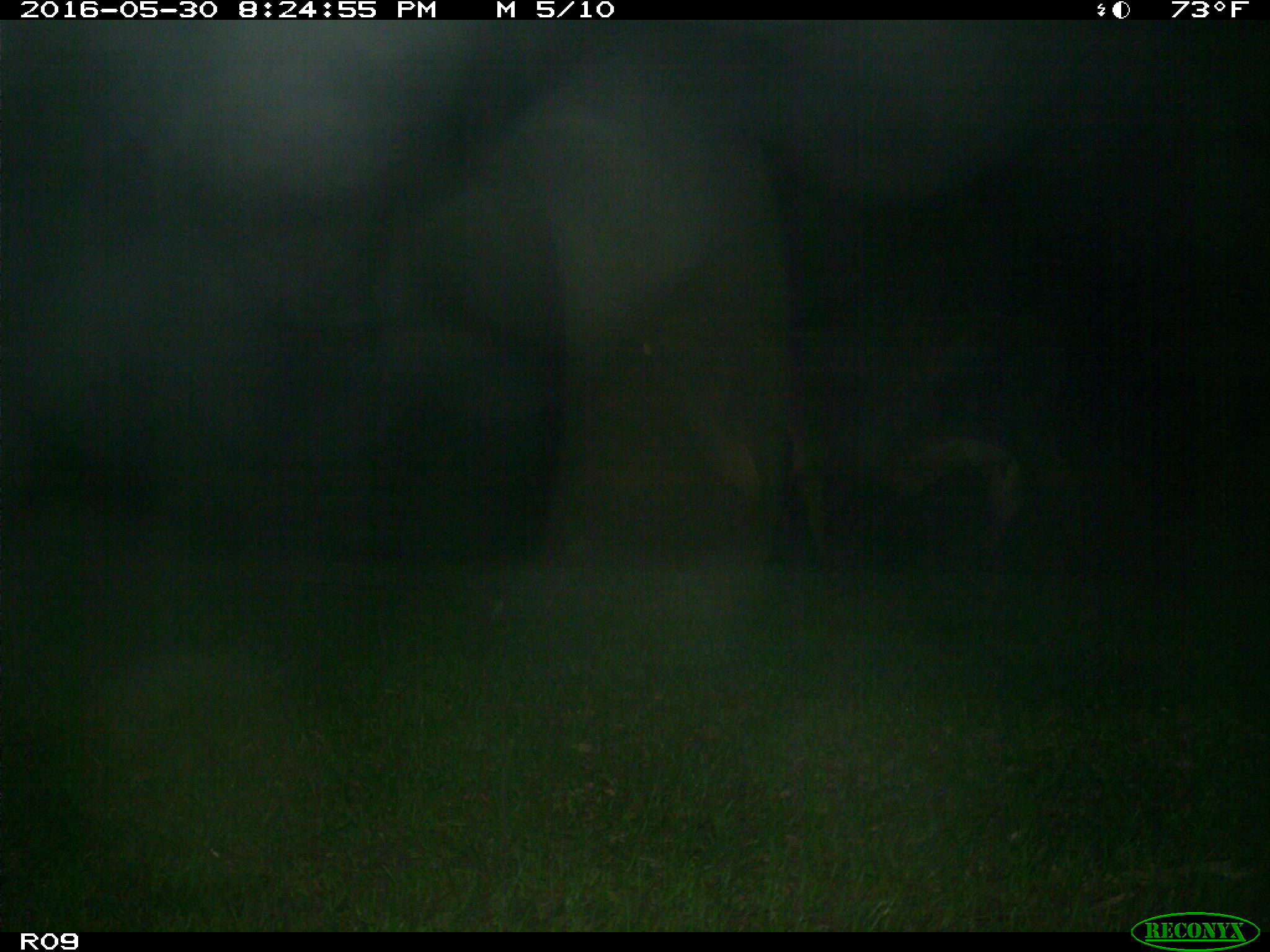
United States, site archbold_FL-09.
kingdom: Animalia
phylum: Chordata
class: Mammalia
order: Artiodactyla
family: Bovidae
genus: Bos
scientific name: Bos taurus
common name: domestic cow